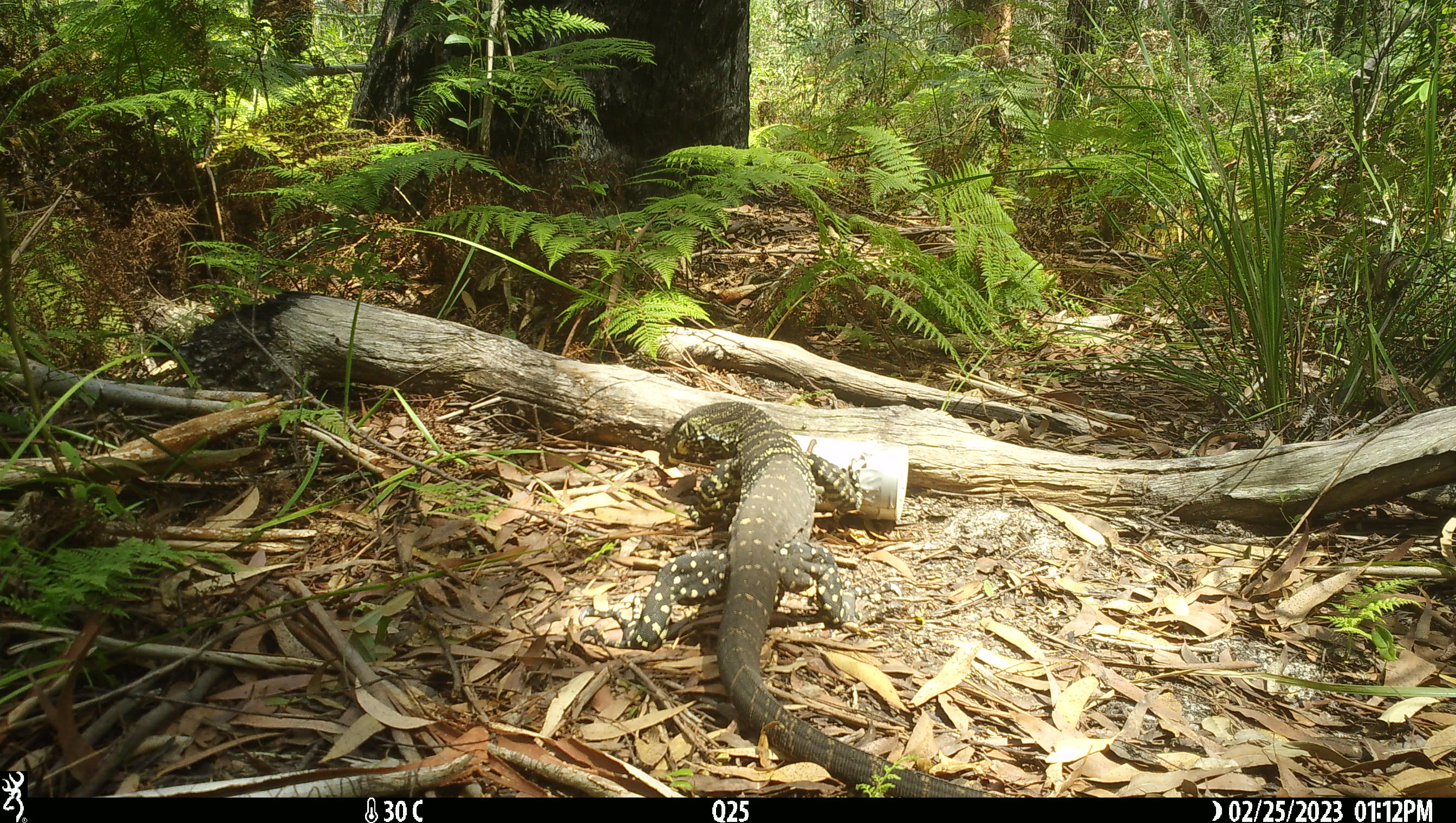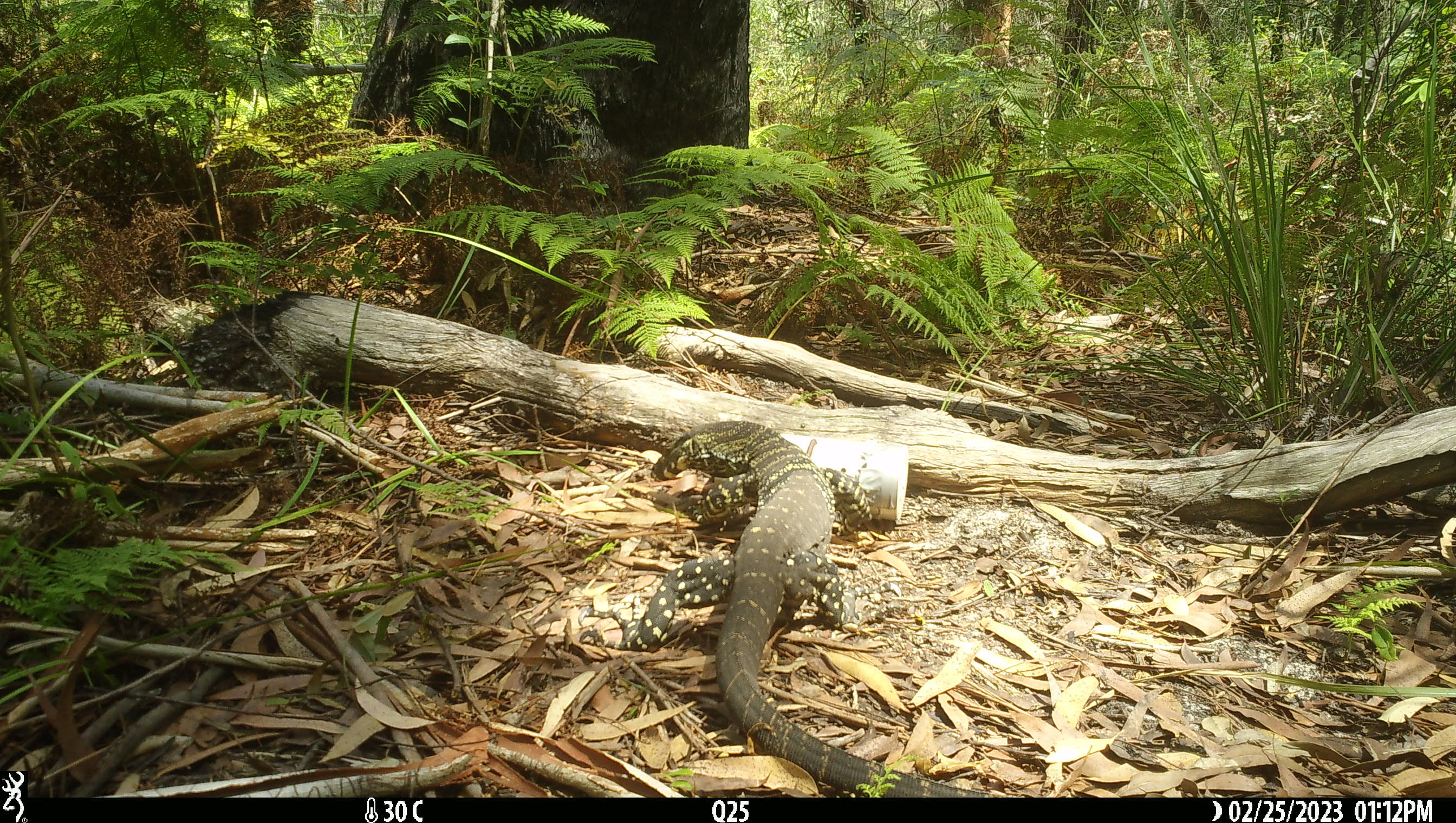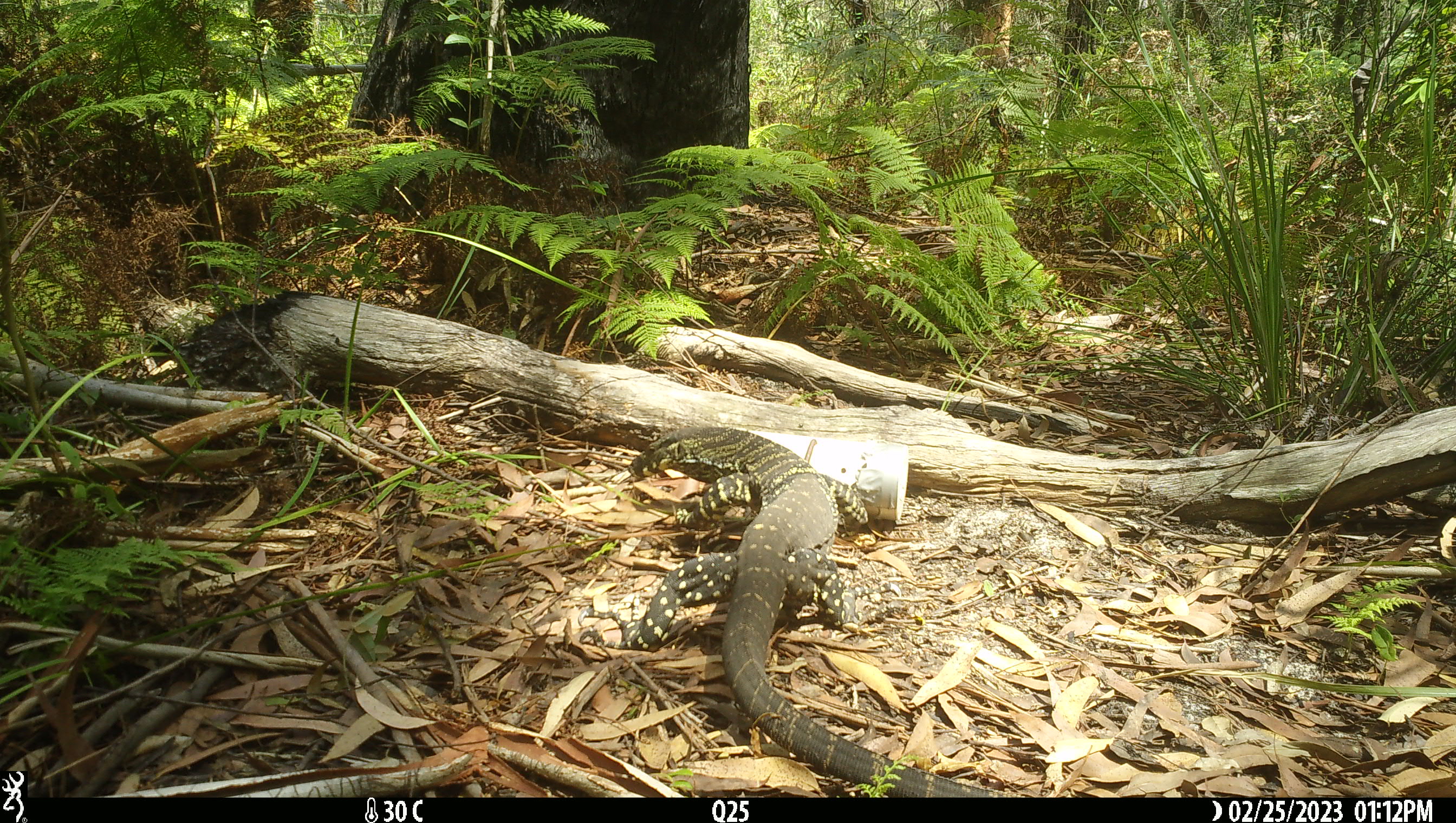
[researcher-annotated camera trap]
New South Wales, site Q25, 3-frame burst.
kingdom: Animalia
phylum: Chordata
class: Reptilia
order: Squamata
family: Varanidae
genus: Varanus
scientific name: Varanus varius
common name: lace monitor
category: goanna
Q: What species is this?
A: Goanna (lace monitor) (Varanus varius).